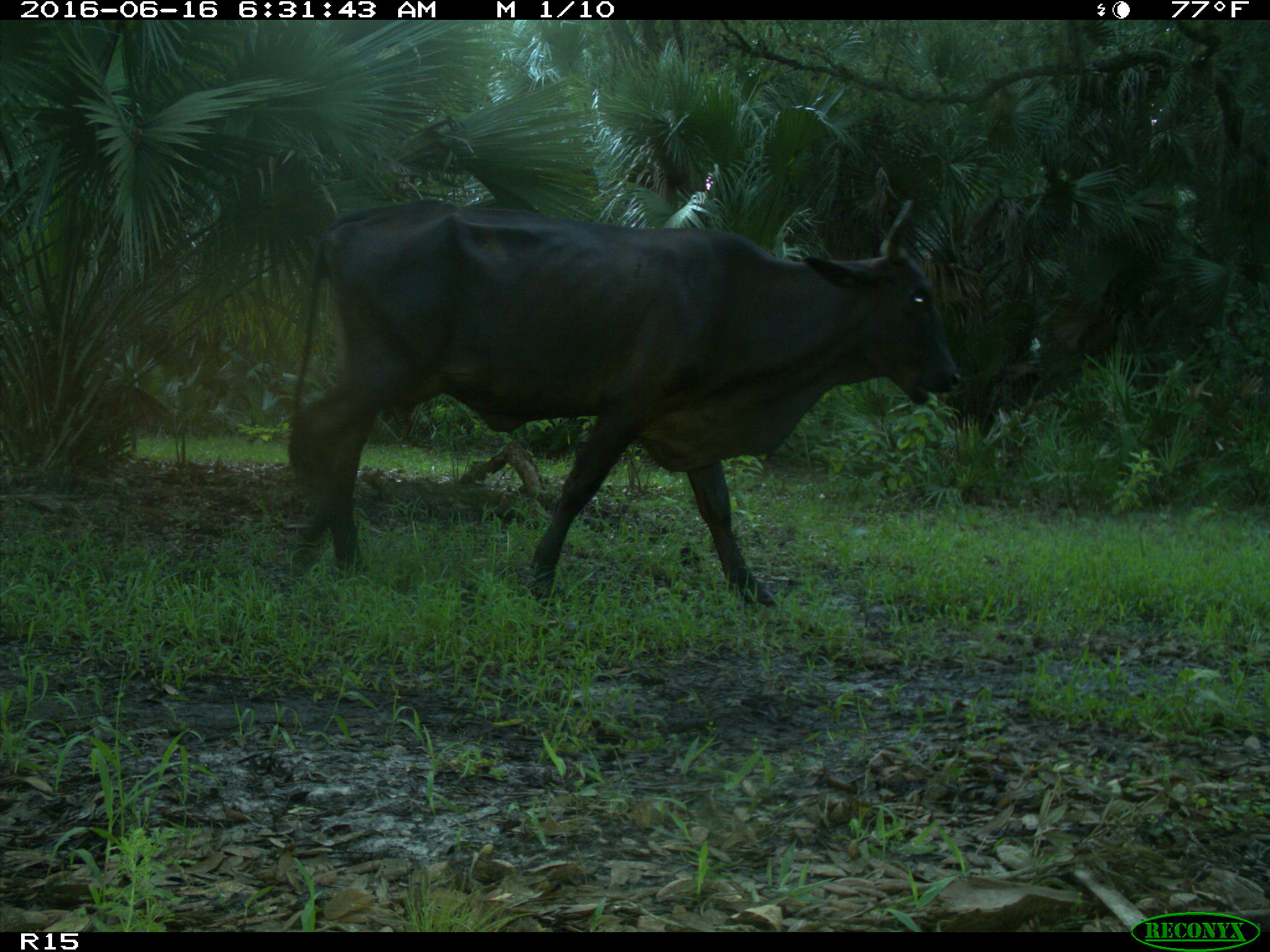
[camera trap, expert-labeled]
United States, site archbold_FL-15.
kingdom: Animalia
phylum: Chordata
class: Mammalia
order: Artiodactyla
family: Bovidae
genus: Bos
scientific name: Bos taurus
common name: domestic cow